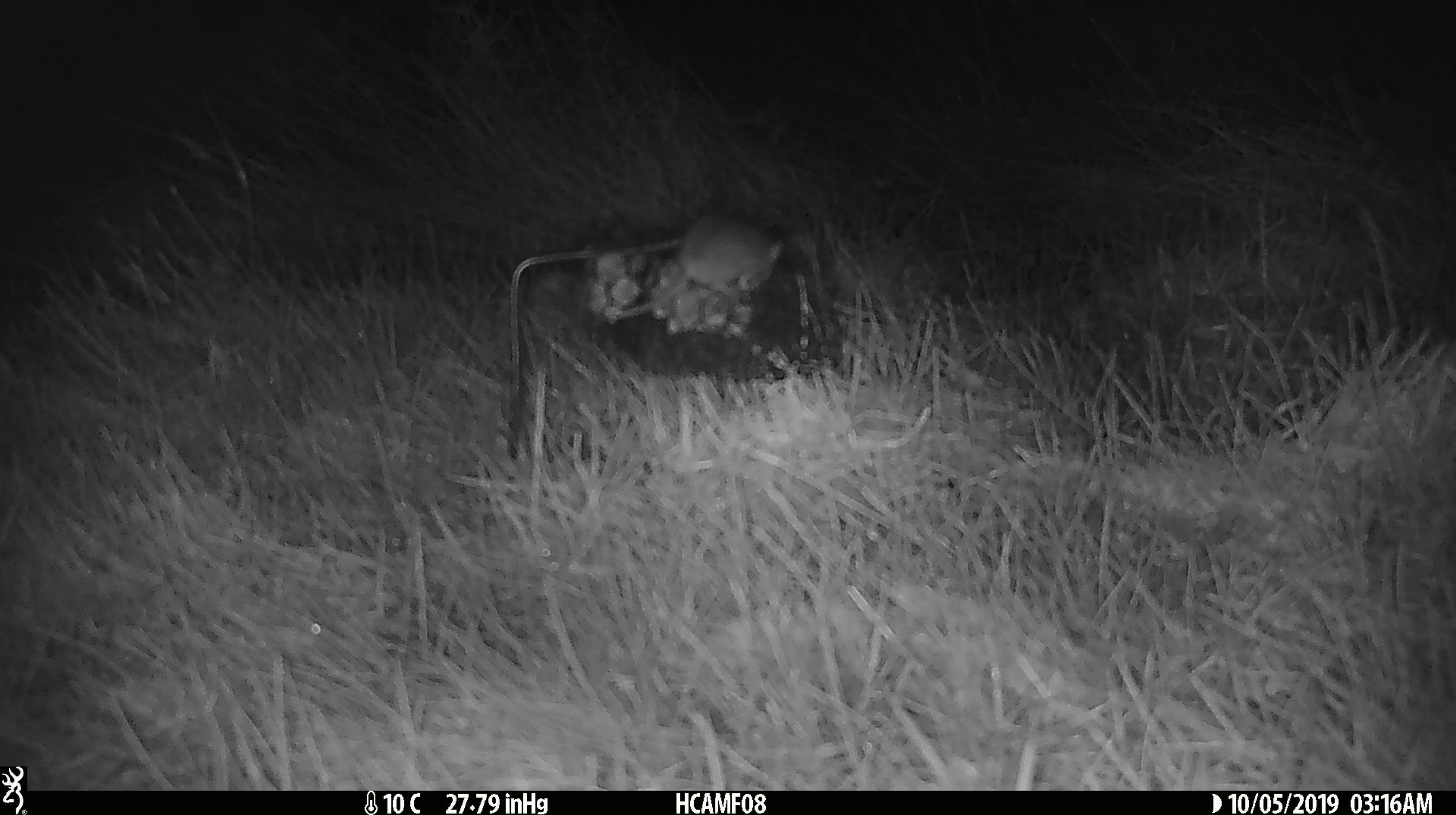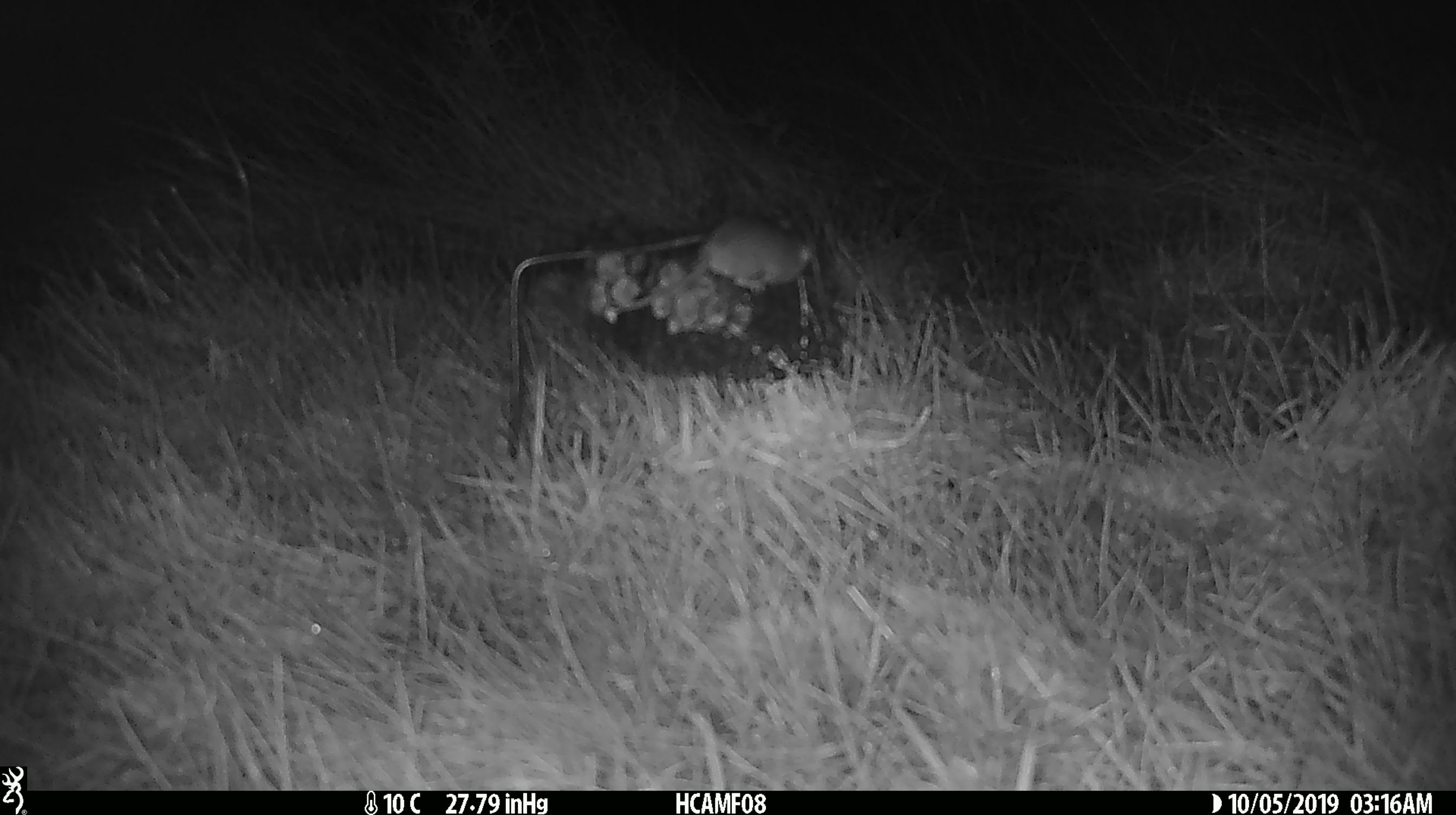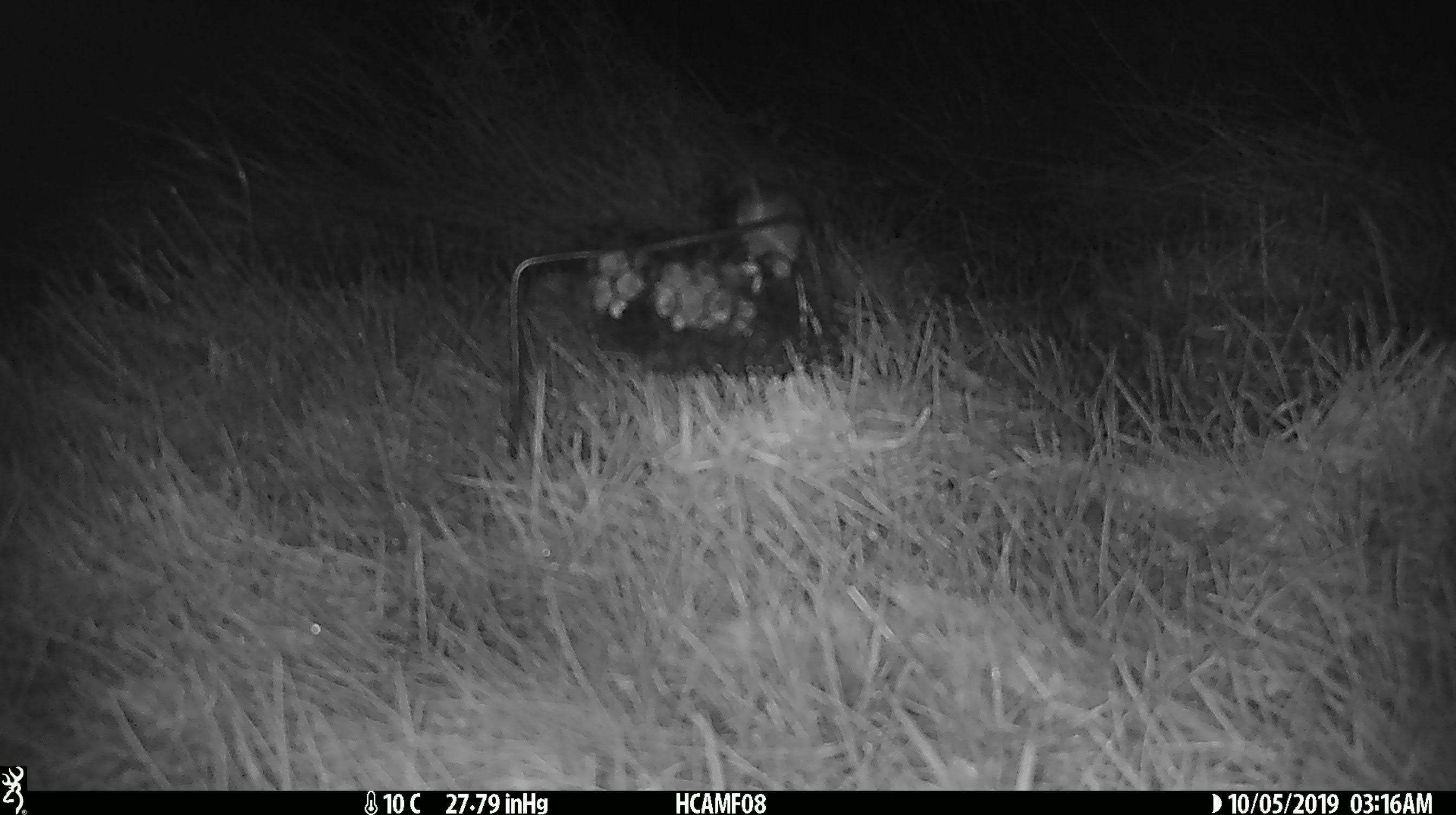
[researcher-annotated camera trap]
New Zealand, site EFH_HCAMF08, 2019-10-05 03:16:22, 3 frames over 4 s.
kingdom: Animalia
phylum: Chordata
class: Mammalia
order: Rodentia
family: Muridae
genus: Mus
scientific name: Mus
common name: mouse